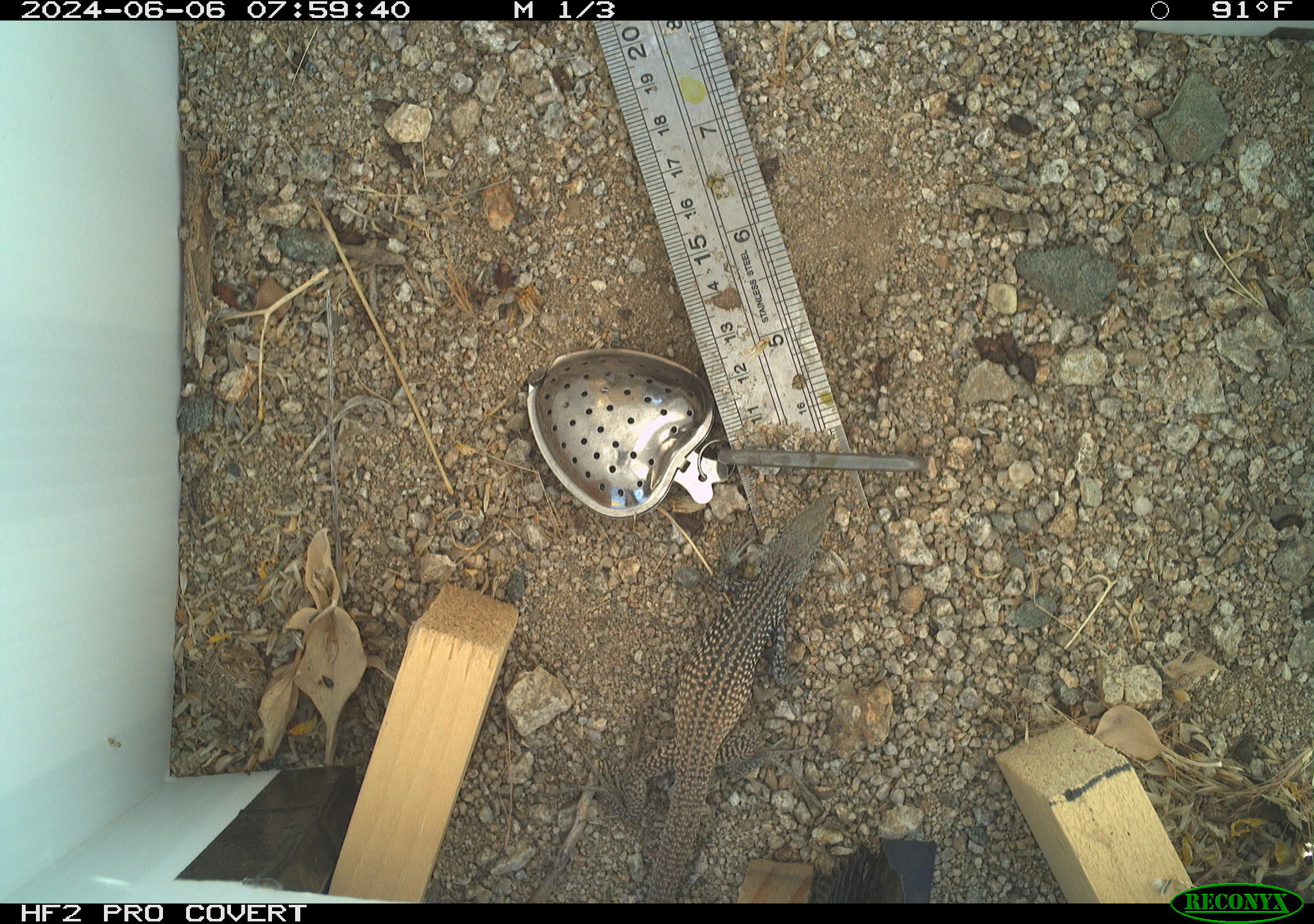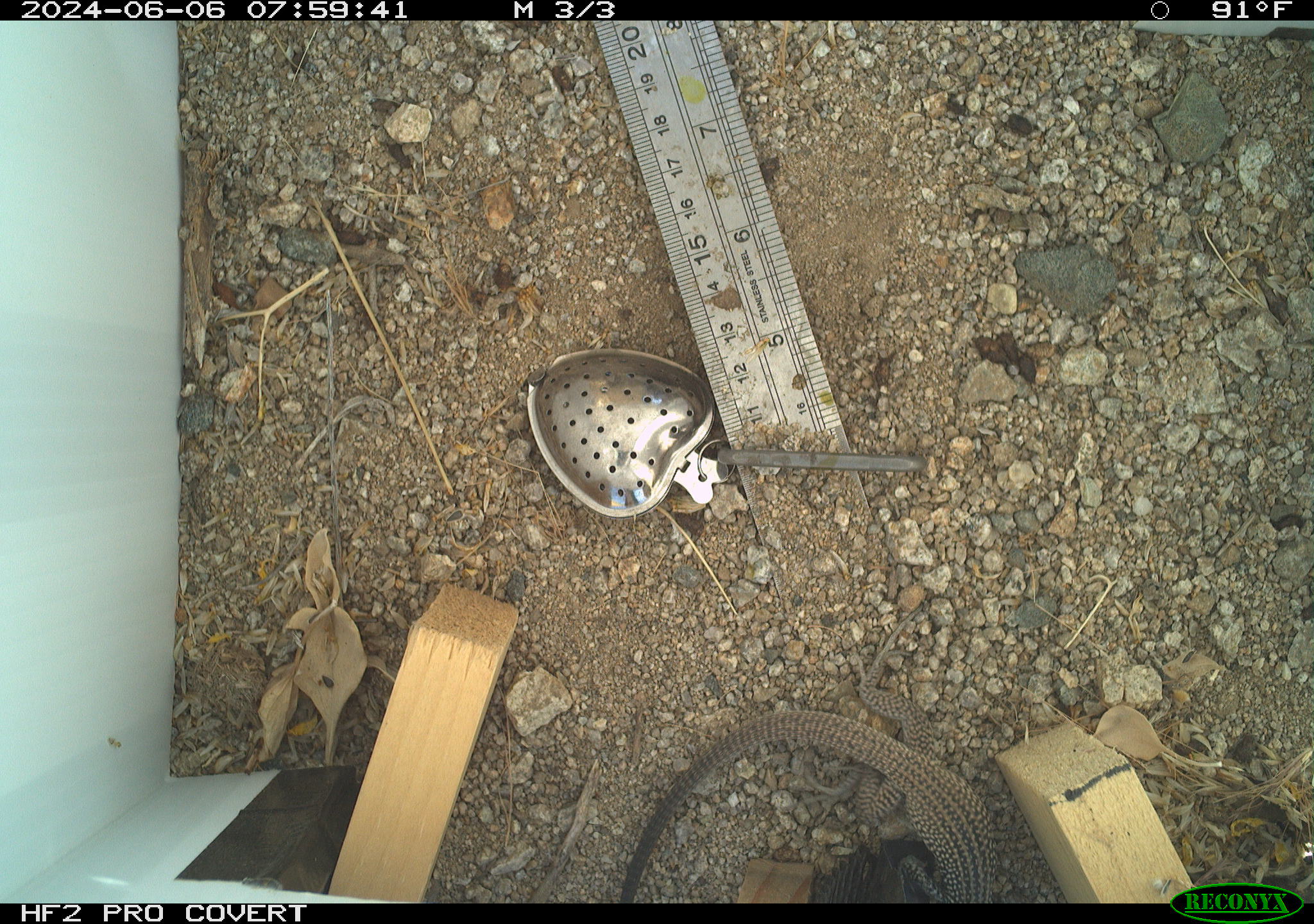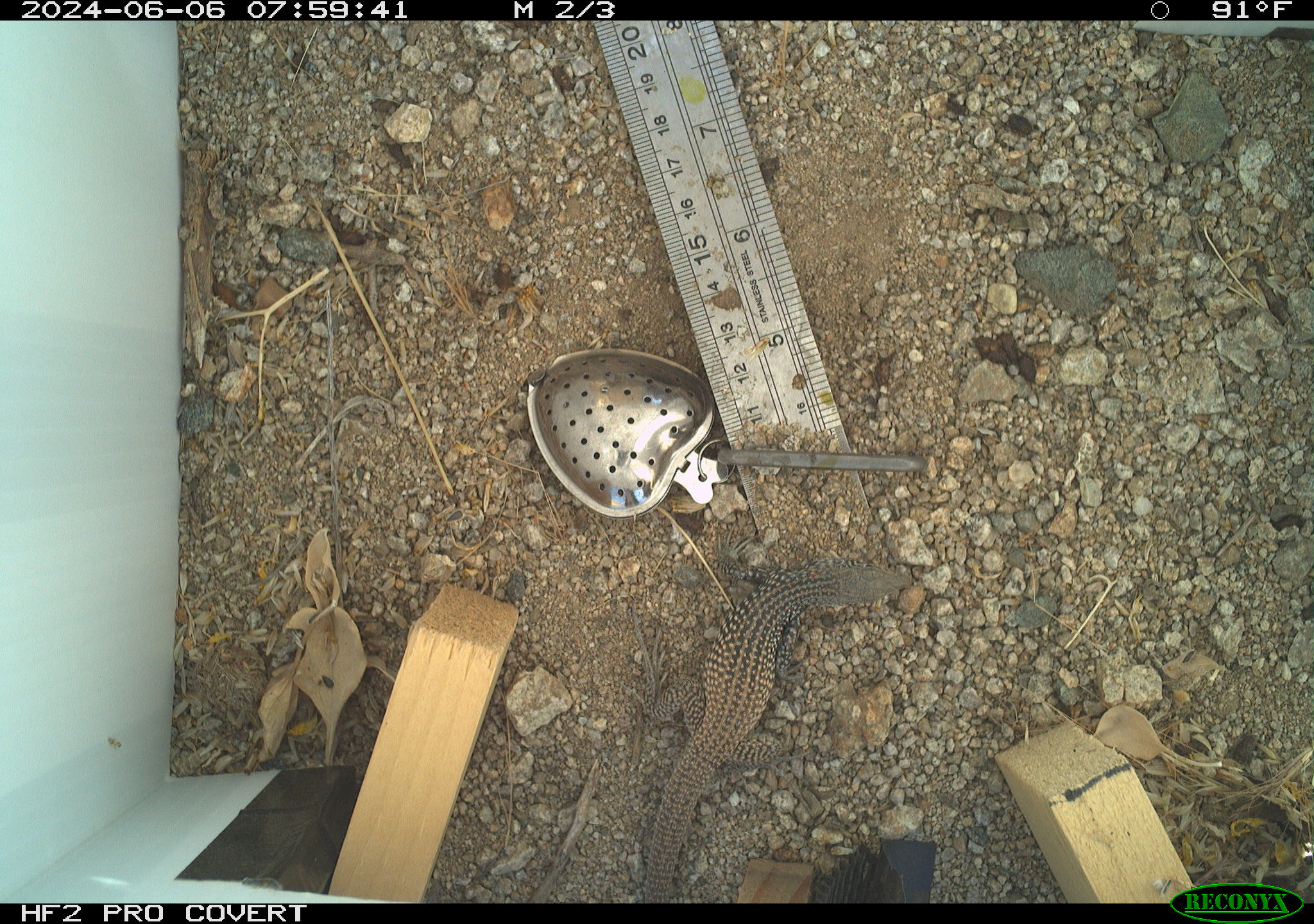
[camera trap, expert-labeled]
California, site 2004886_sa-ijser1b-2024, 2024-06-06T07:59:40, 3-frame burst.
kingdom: Animalia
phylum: Chordata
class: Reptilia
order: Squamata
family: Teiidae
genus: Aspidoscelis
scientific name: Aspidoscelis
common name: whiptail lizards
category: aspidoscelis species